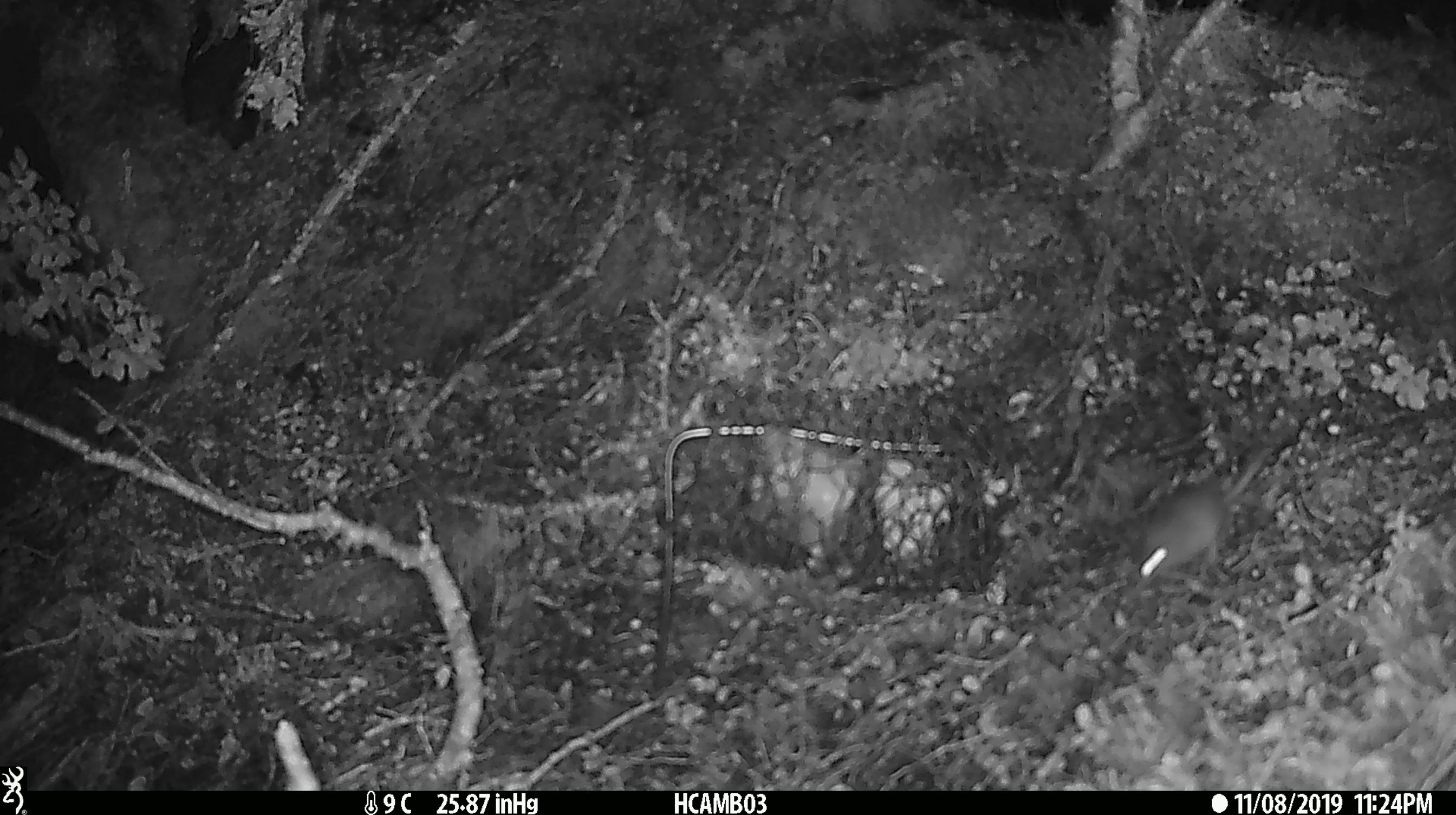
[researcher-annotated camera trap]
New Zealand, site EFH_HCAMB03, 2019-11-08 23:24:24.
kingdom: Animalia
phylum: Chordata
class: Mammalia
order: Rodentia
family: Muridae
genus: Mus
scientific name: Mus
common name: mouse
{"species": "mouse (Mus)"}